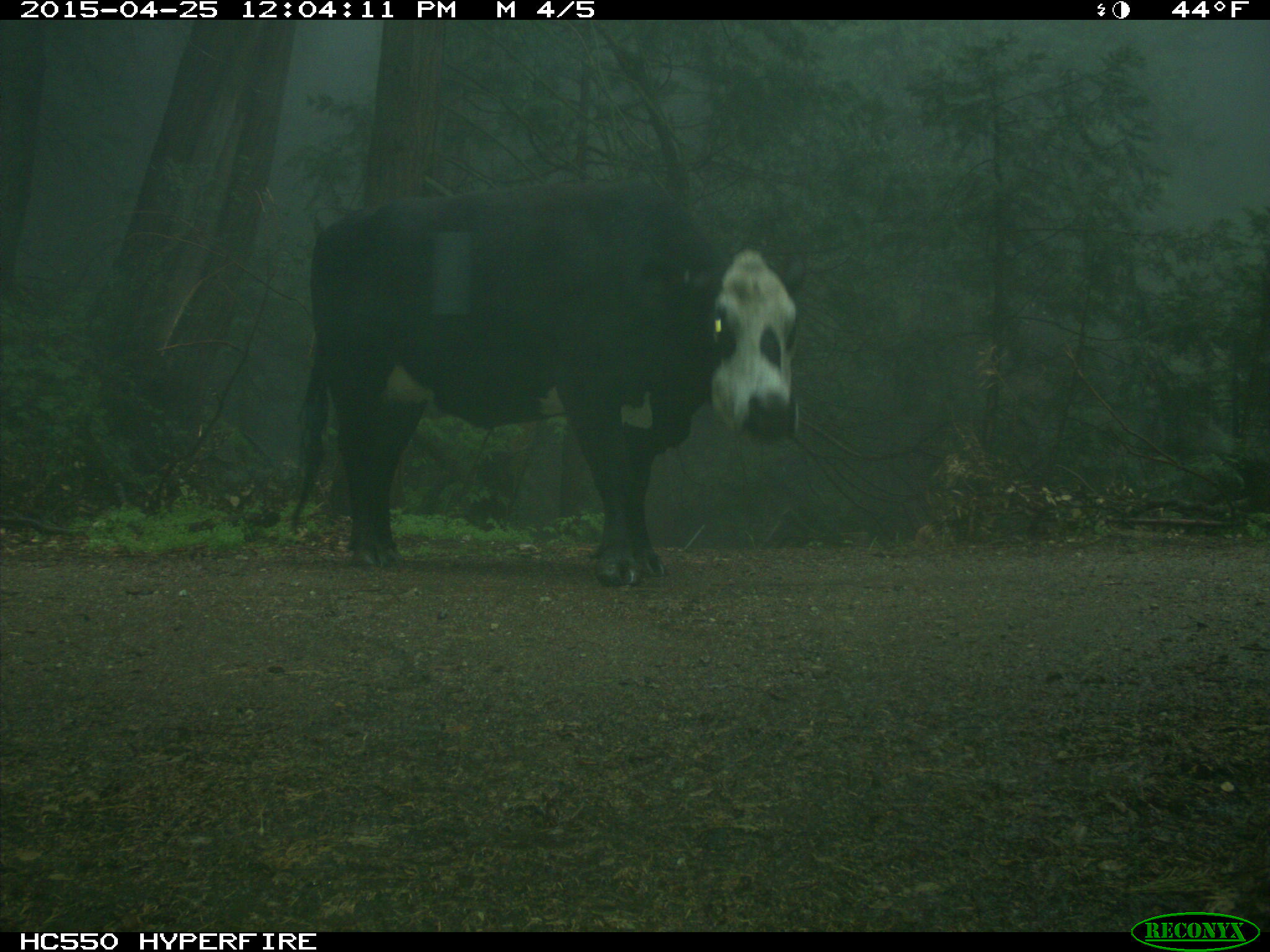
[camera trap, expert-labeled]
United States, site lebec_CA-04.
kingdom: Animalia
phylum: Chordata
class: Mammalia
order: Artiodactyla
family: Bovidae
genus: Bos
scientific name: Bos taurus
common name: domestic cow